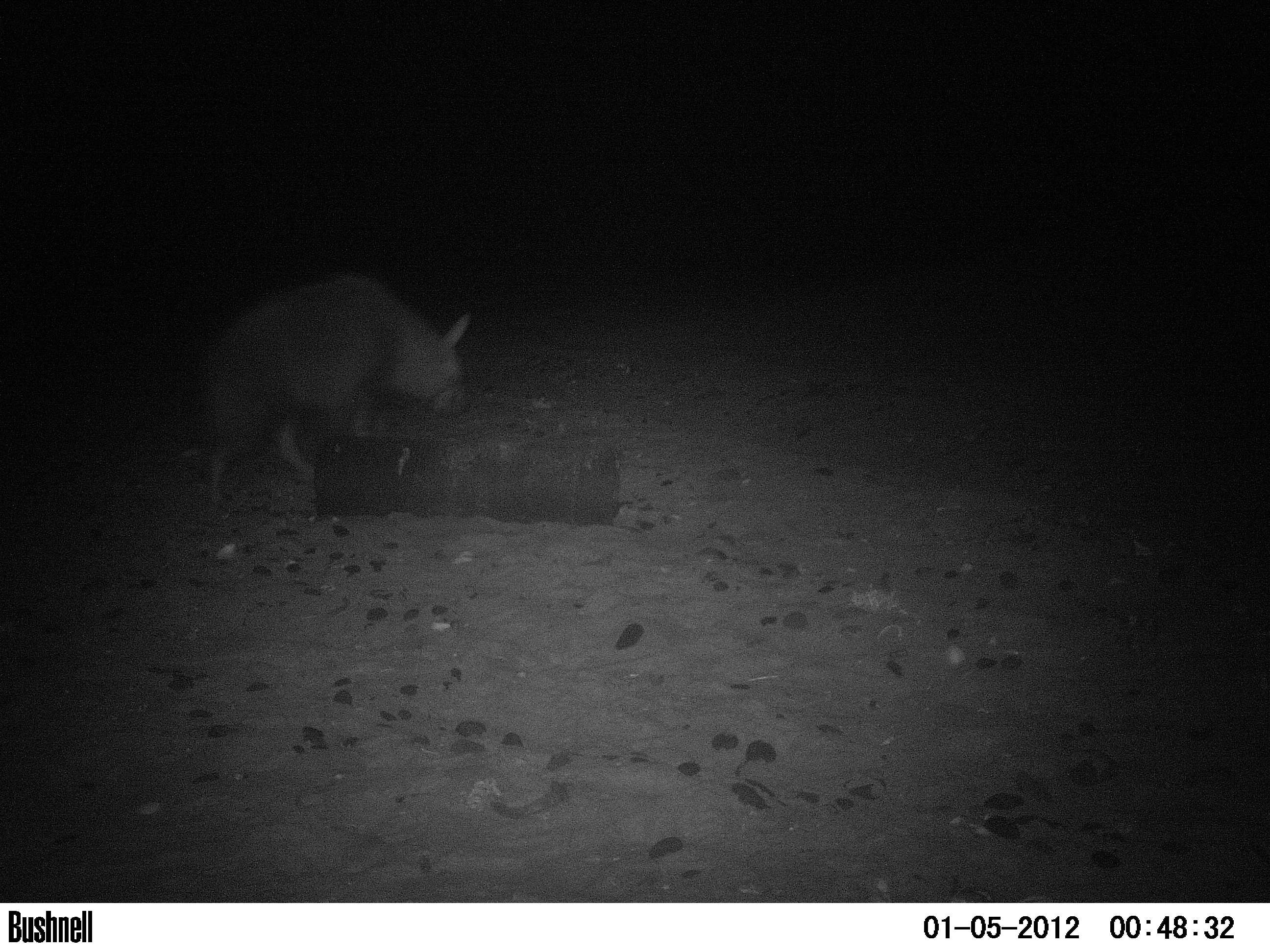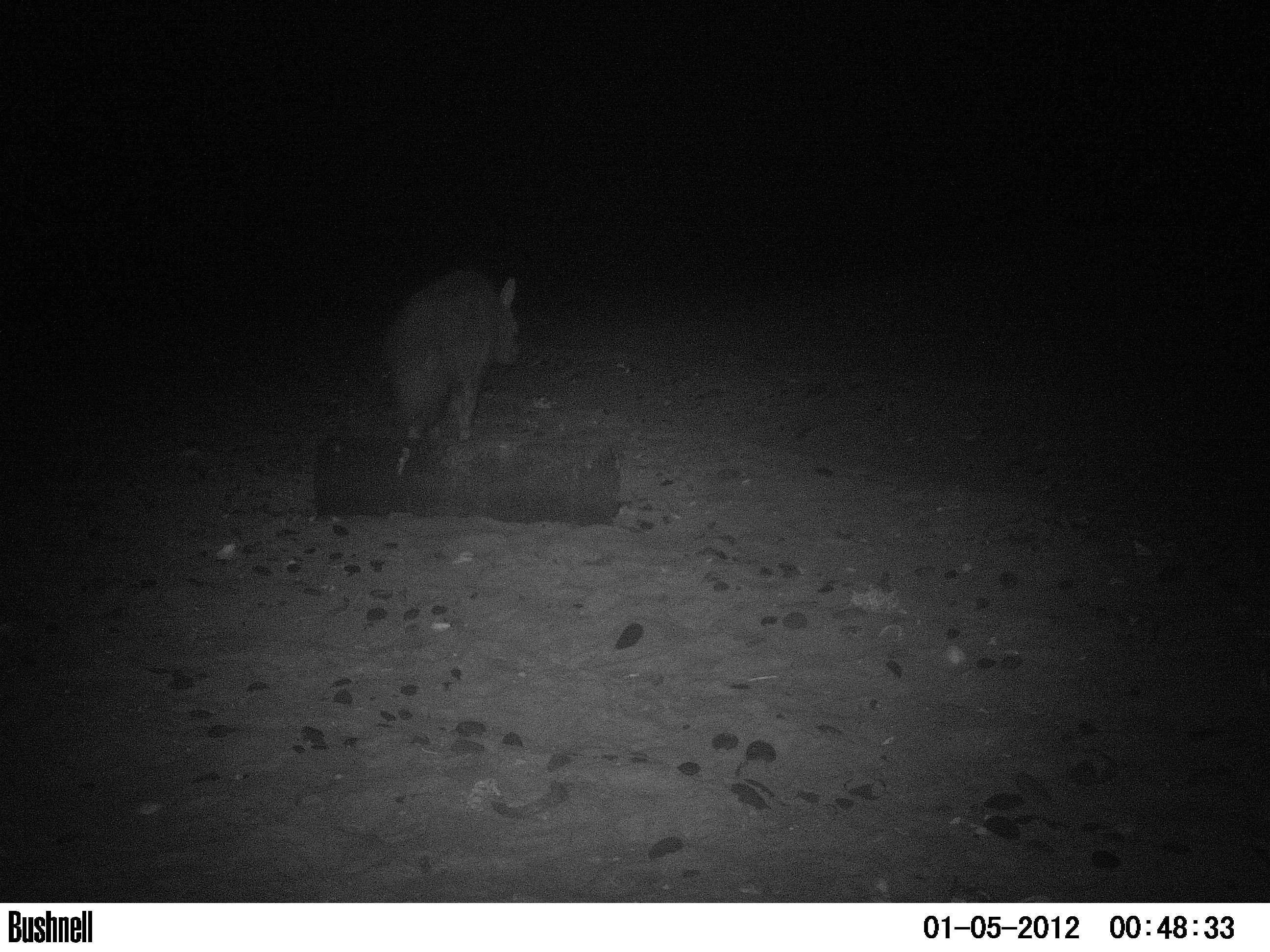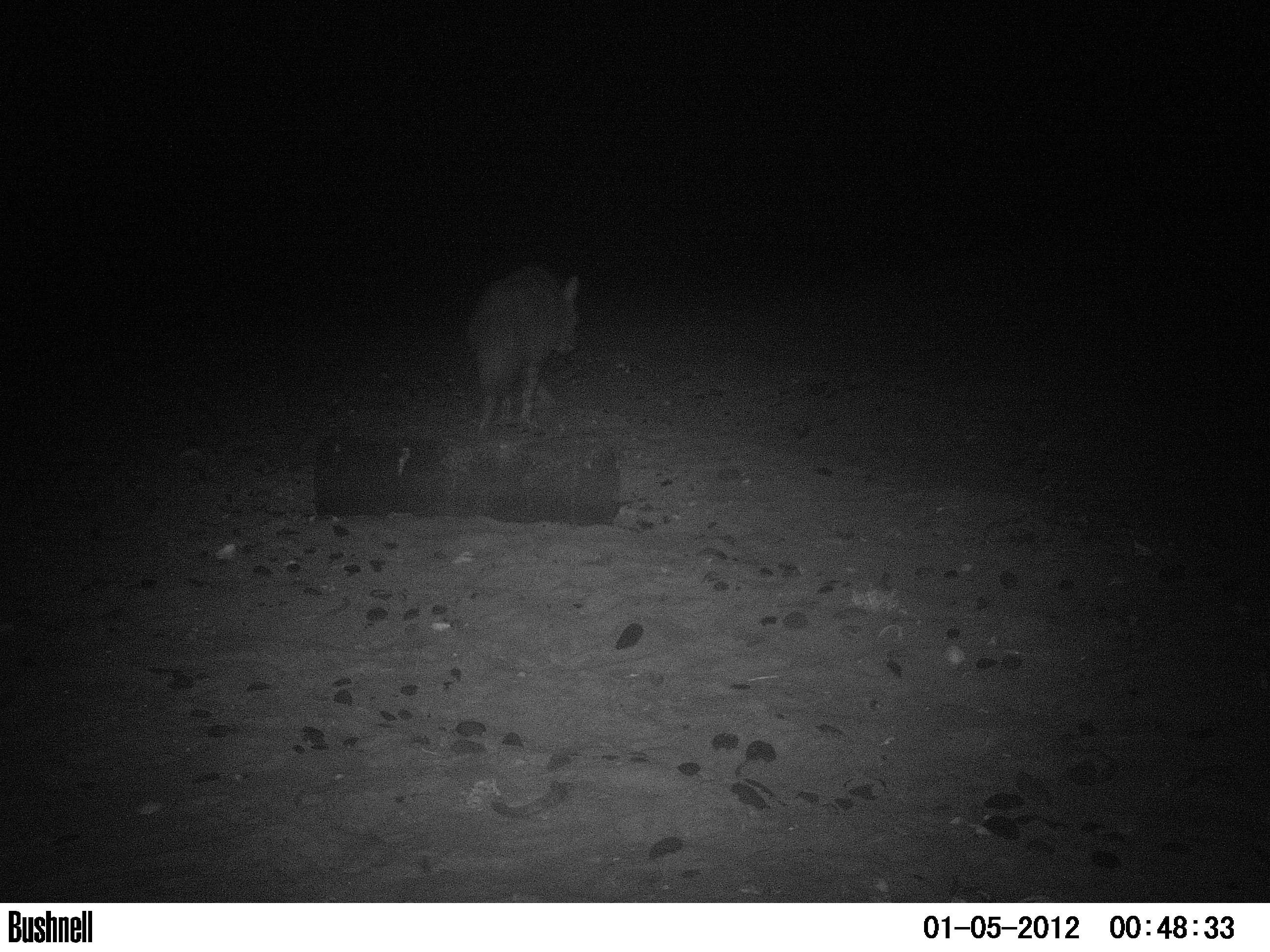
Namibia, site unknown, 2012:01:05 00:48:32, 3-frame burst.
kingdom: Animalia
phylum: Chordata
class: Mammalia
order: Carnivora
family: Hyaenidae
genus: Parahyaena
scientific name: Parahyaena brunnea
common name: brown hyena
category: hyaena brunnea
Hyaena brunnea (brown hyena) (Parahyaena brunnea).